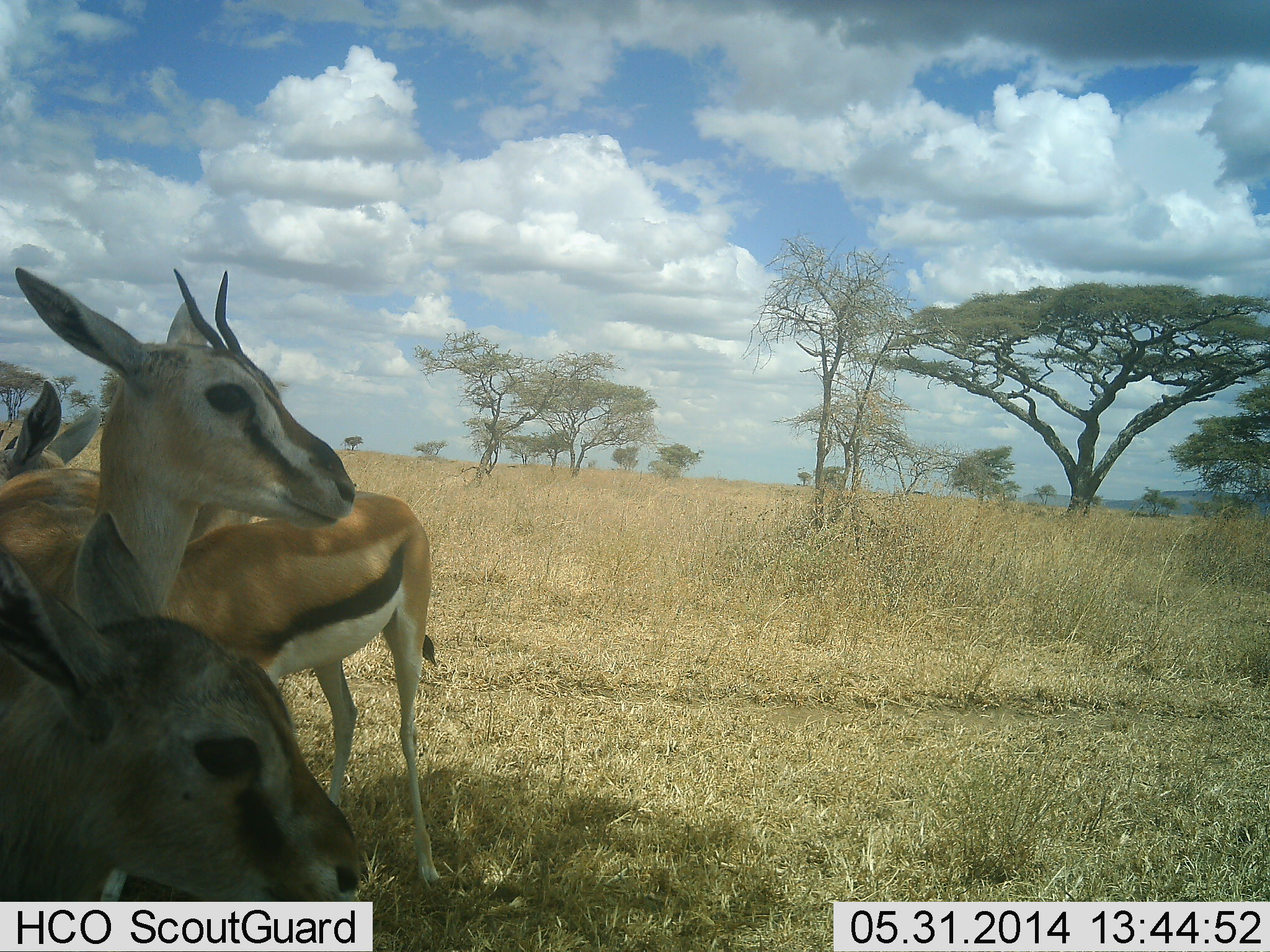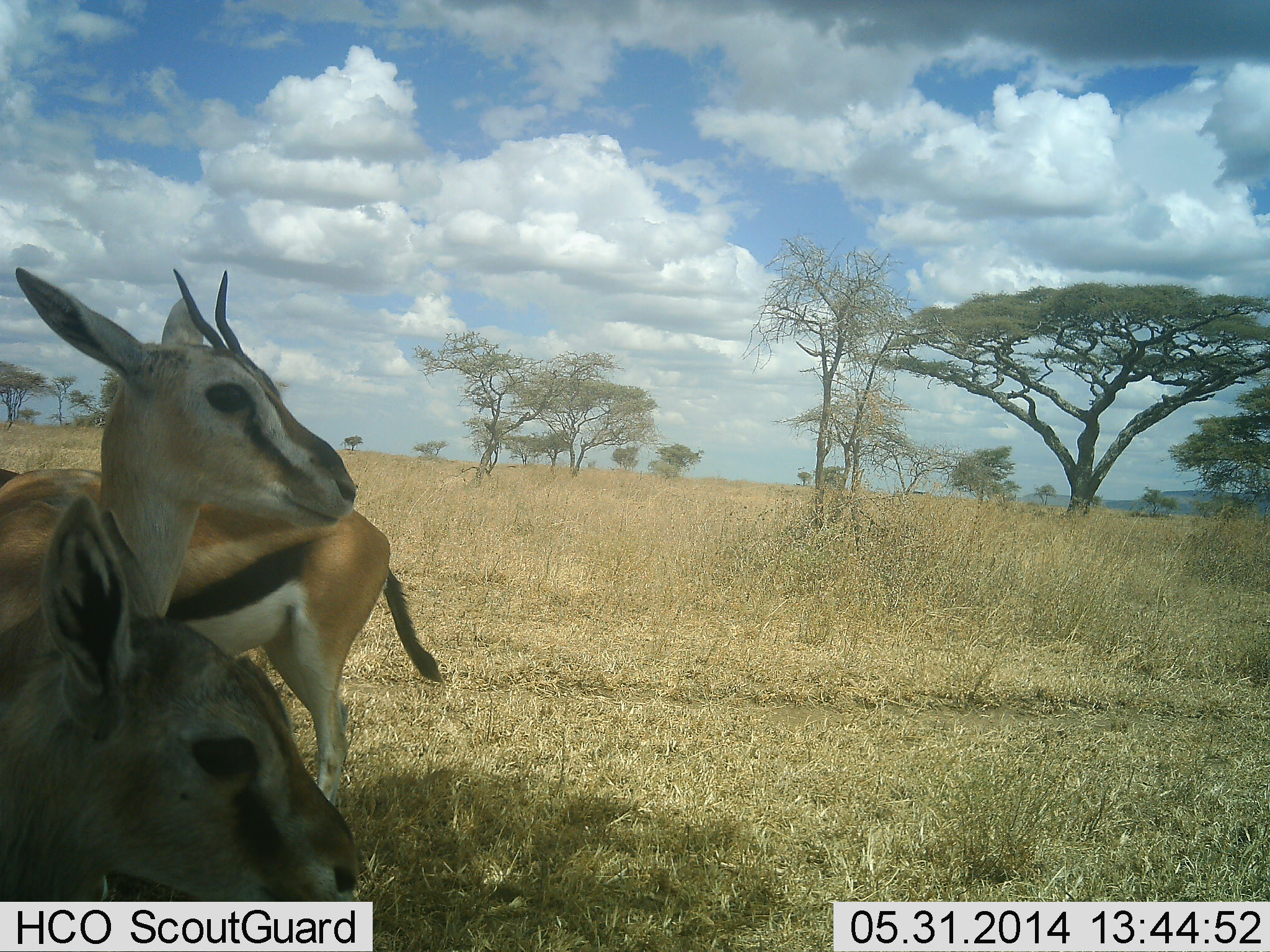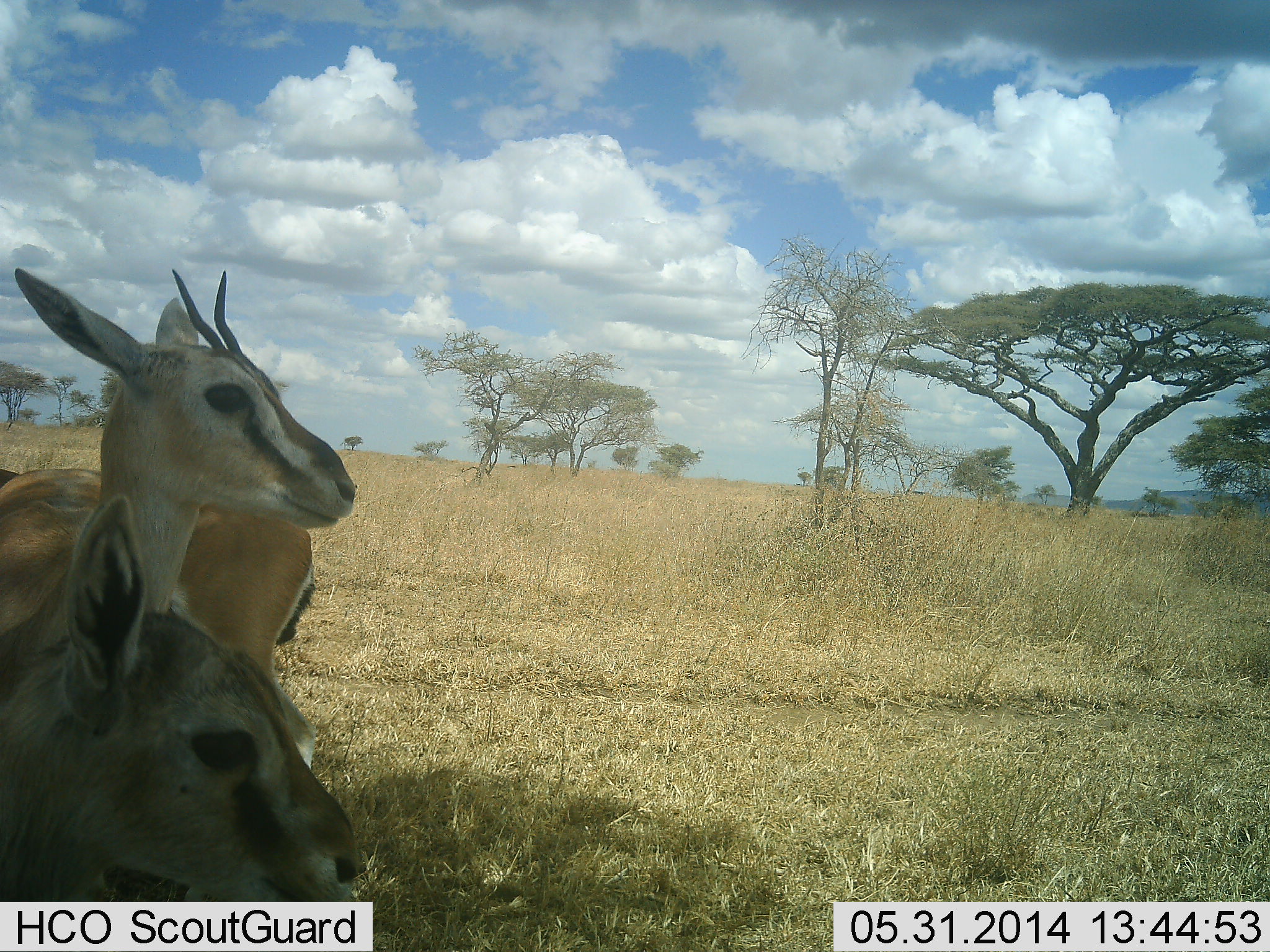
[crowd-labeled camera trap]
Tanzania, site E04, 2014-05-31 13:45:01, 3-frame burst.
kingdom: Animalia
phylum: Chordata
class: Mammalia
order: Artiodactyla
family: Bovidae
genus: Eudorcas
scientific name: Eudorcas thomsonii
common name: thomson's gazelle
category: gazellethomsons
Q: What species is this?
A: Gazellethomsons (thomson's gazelle) (Eudorcas thomsonii).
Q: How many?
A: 3.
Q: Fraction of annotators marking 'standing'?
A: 80%.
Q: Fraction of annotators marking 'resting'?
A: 20%.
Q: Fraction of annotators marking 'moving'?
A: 40%.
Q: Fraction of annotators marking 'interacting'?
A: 0%.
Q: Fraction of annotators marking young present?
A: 20%.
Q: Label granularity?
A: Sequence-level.